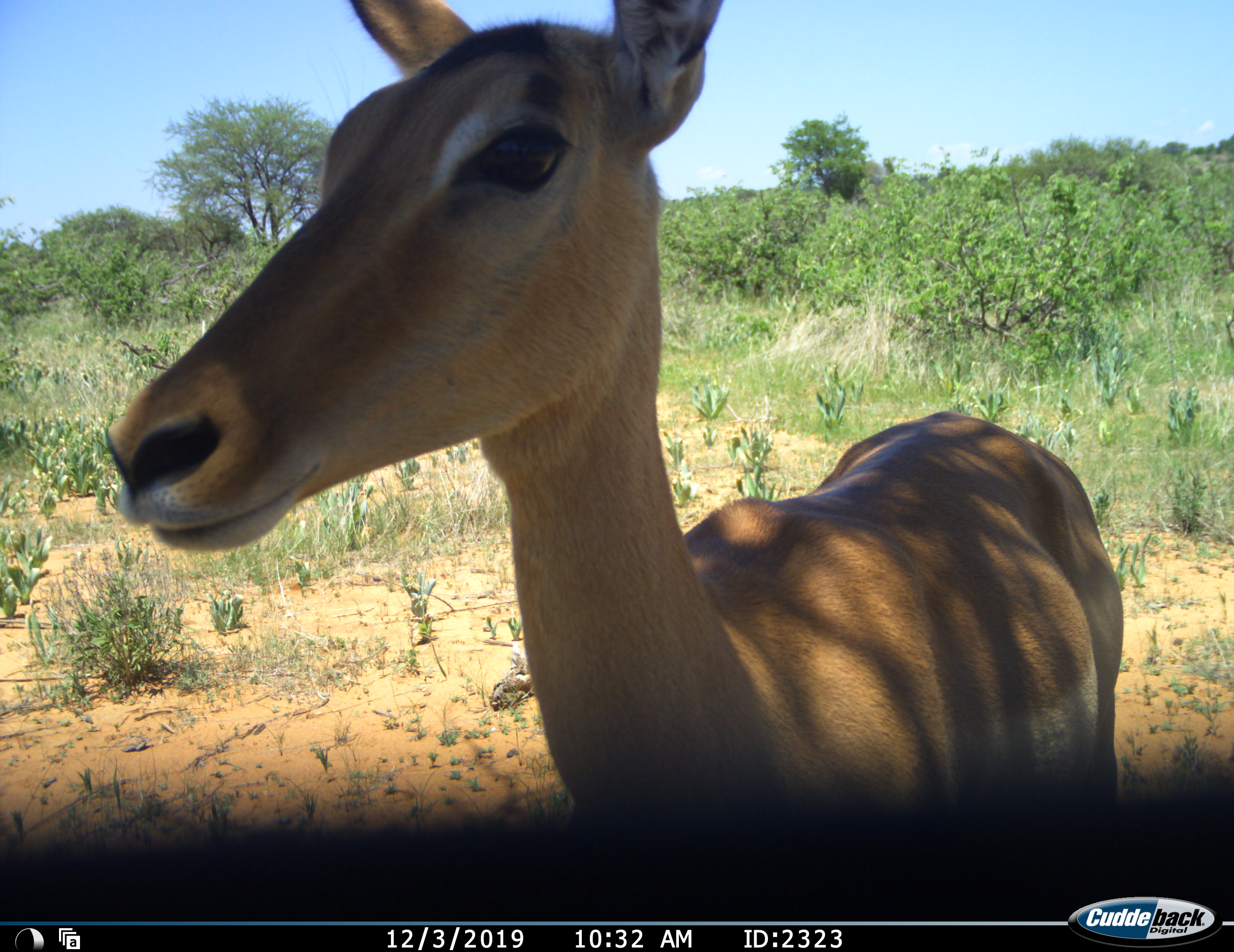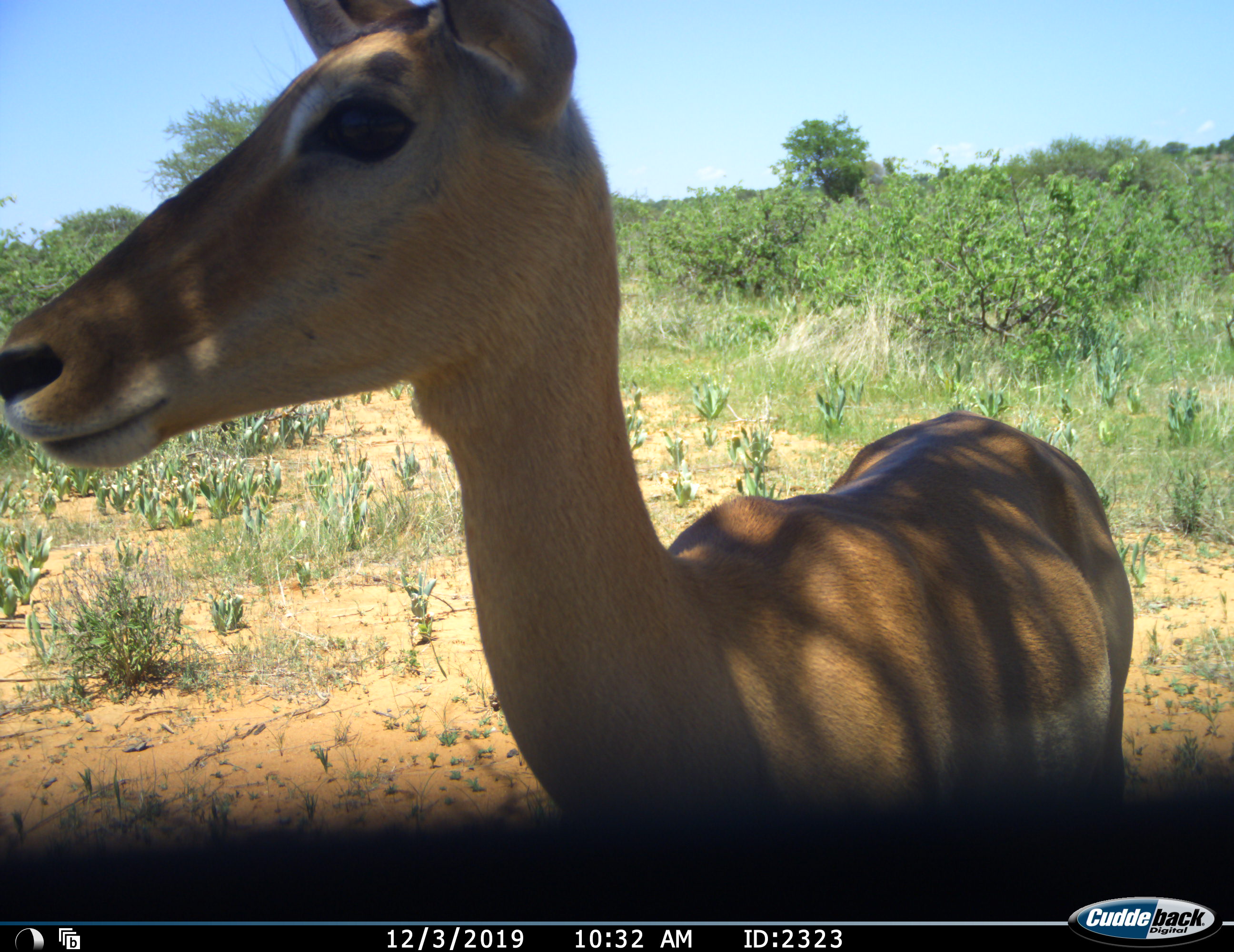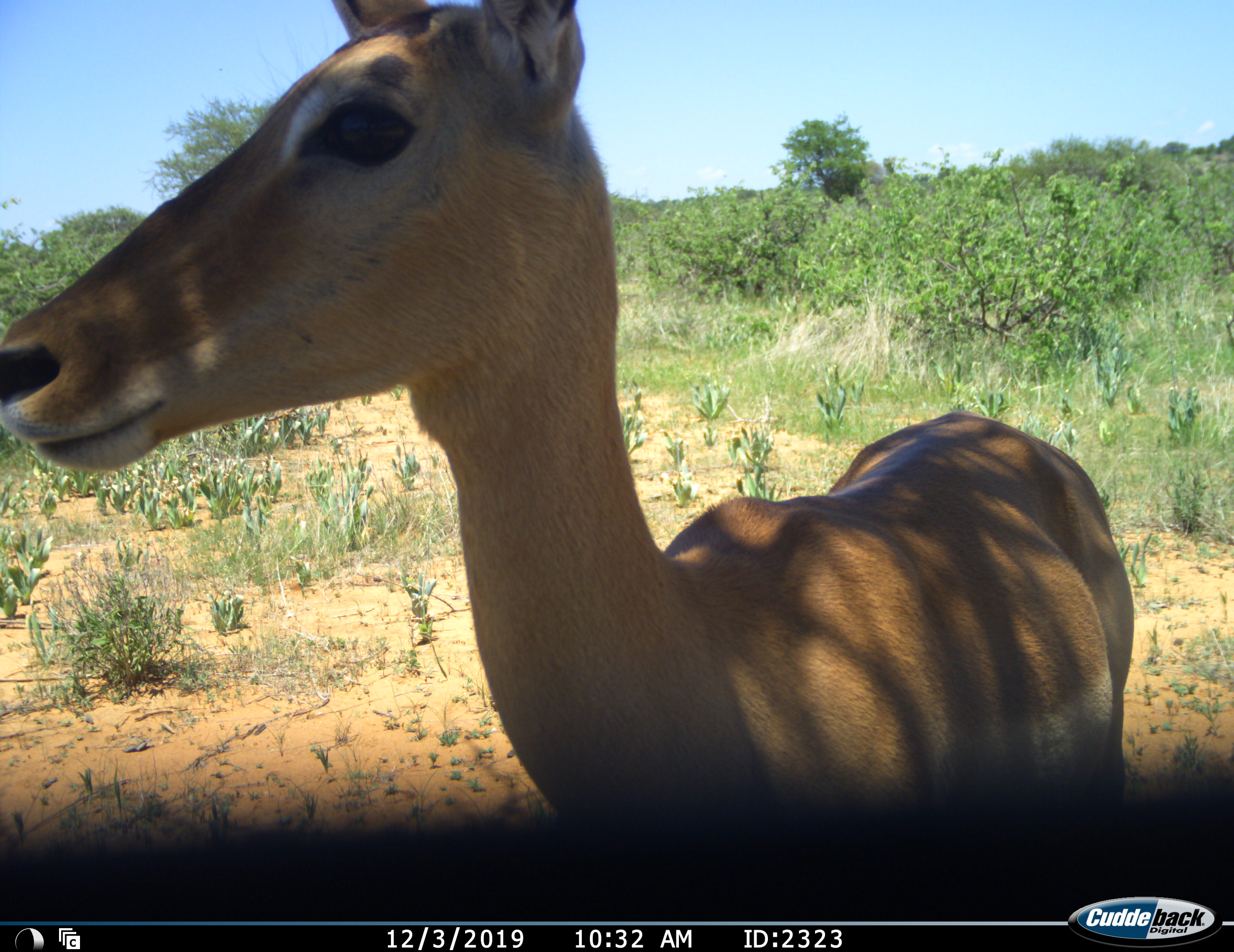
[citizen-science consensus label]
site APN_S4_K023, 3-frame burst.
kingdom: Animalia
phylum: Chordata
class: Mammalia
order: Artiodactyla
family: Bovidae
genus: Aepyceros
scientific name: Aepyceros melampus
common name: impala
Impala (Aepyceros melampus), count 1. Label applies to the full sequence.